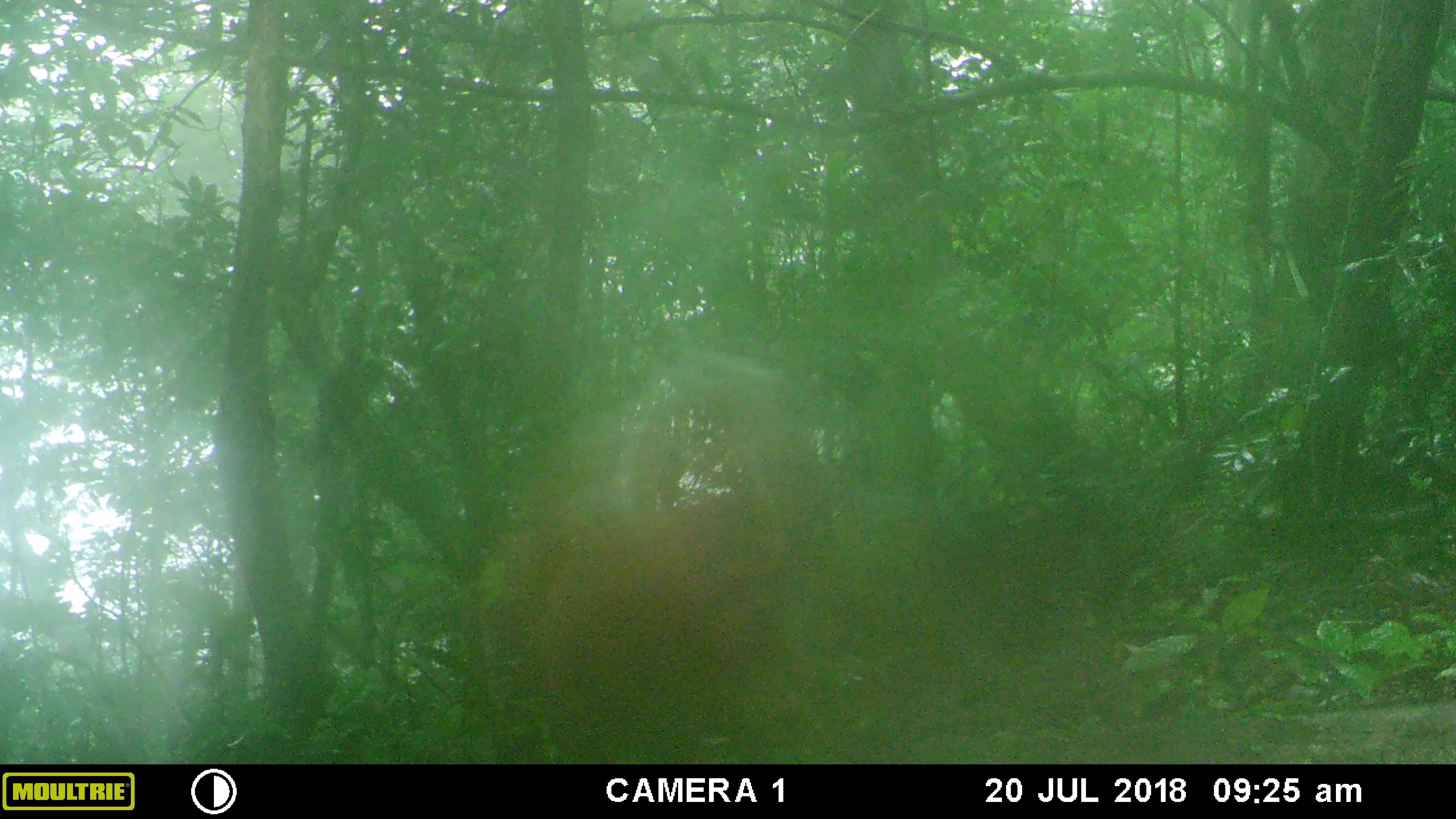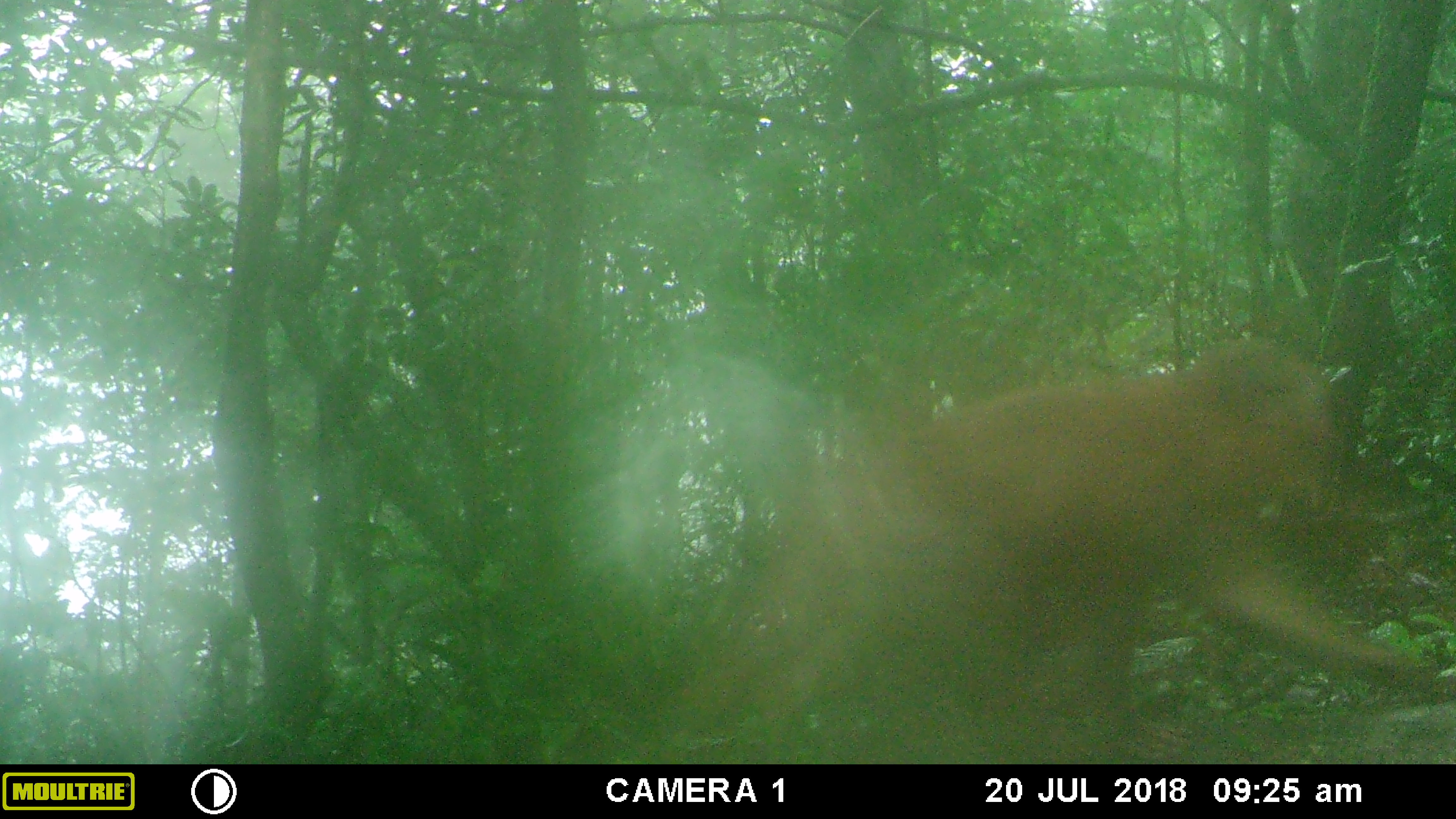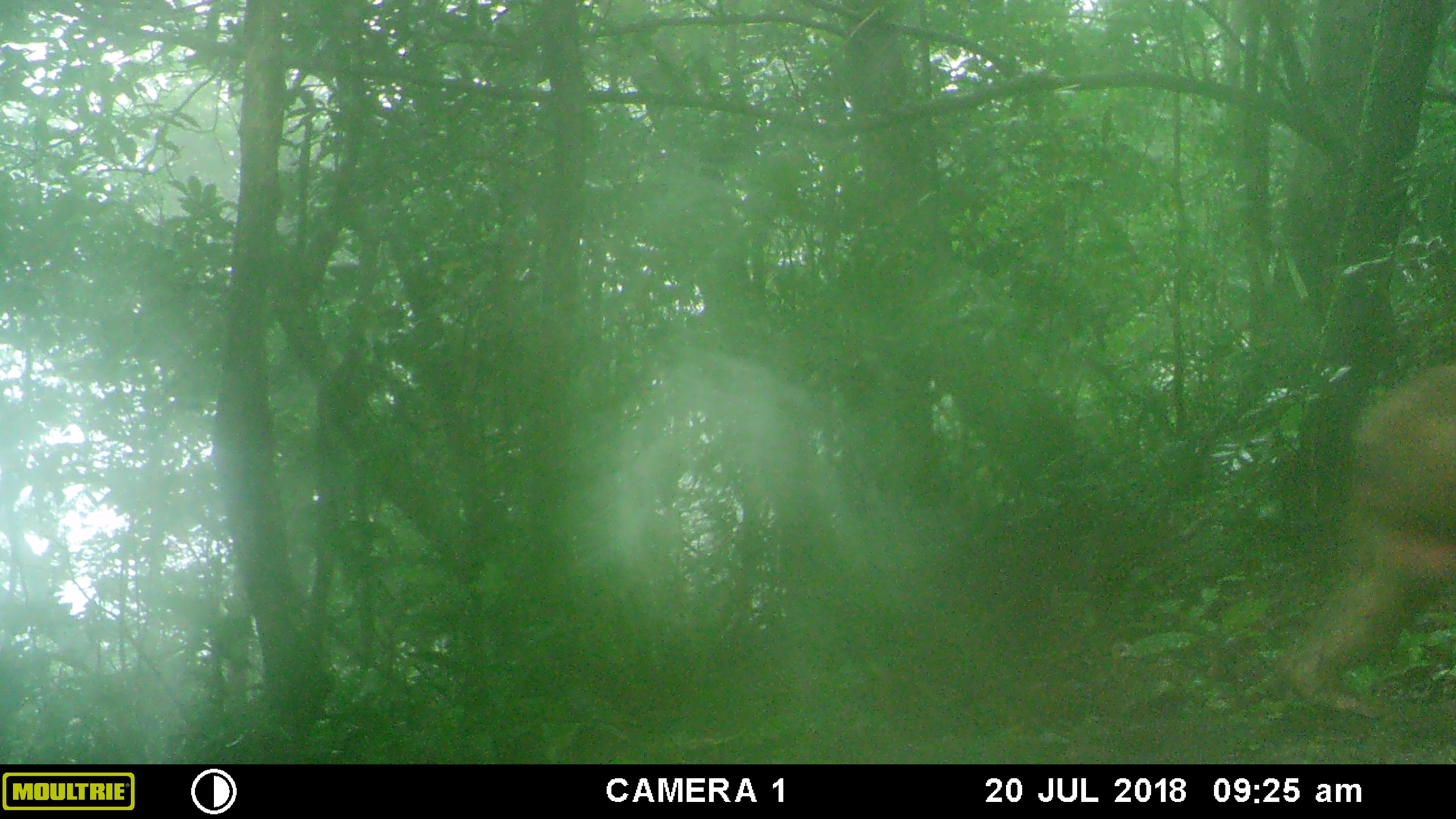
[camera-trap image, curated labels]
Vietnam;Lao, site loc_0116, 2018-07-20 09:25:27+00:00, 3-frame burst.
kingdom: Animalia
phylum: Chordata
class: Mammalia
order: Primates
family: Cercopithecidae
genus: Macaca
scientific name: Macaca arctoides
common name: stump-tailed macaque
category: stump tailed macaque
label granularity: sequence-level